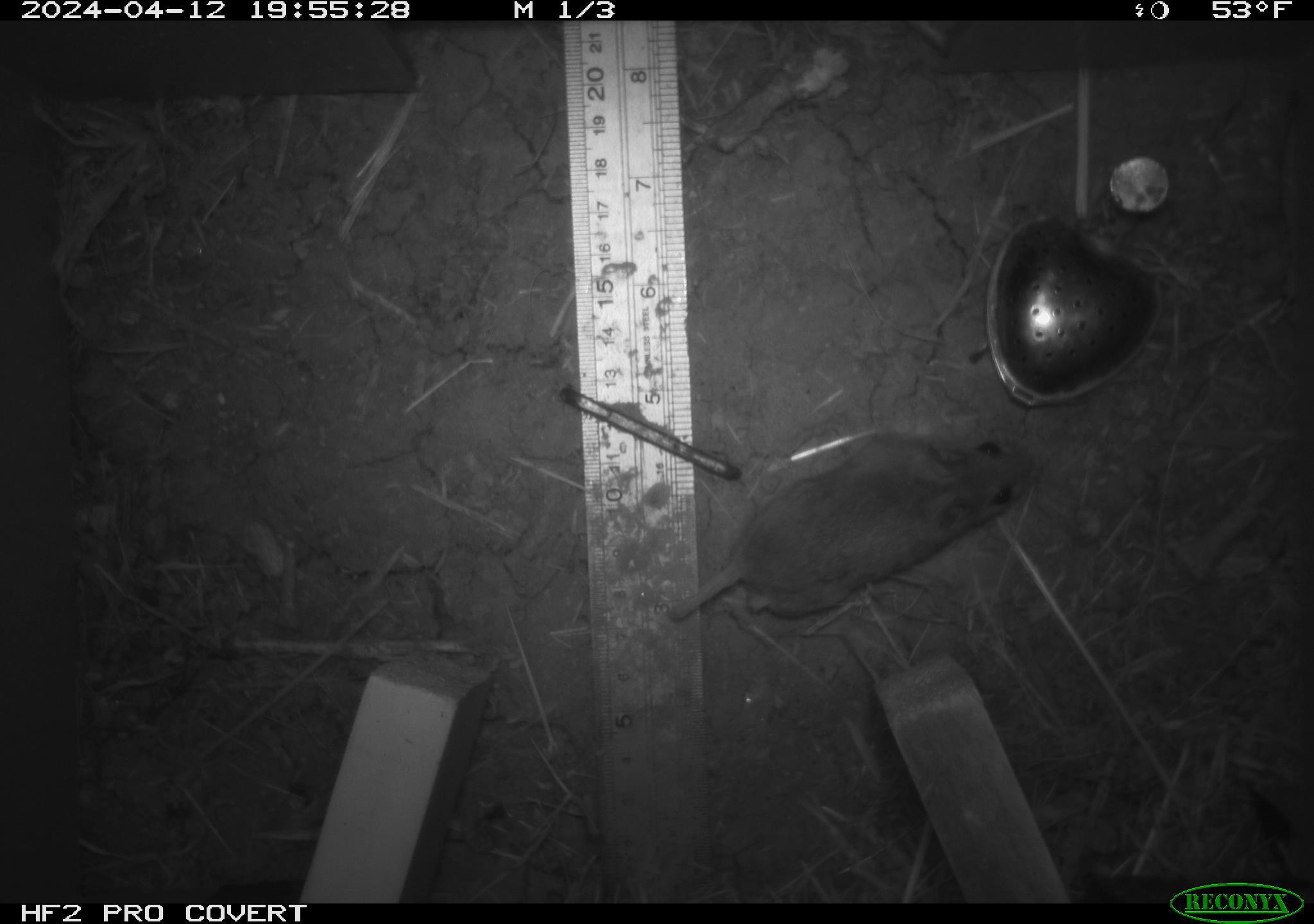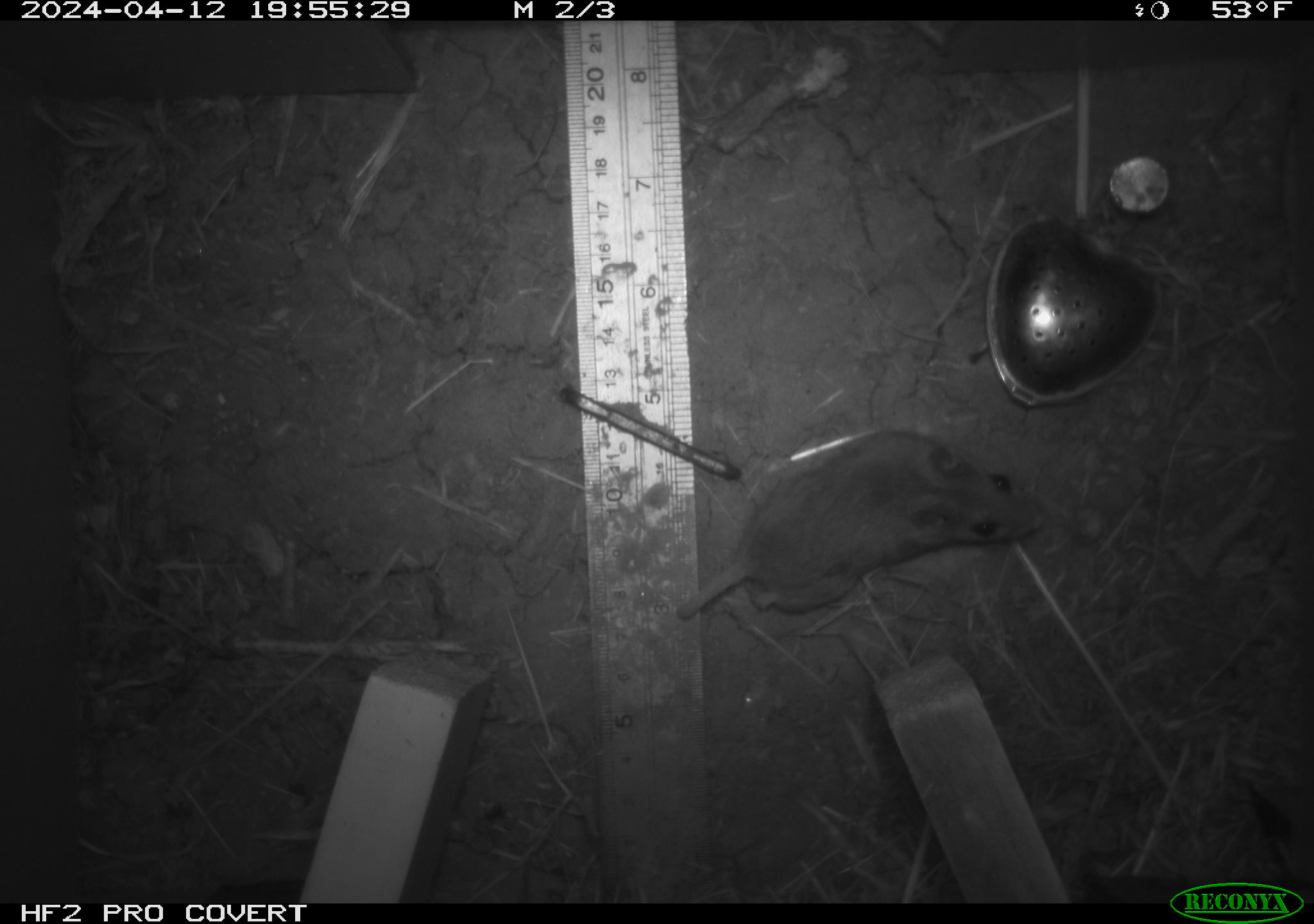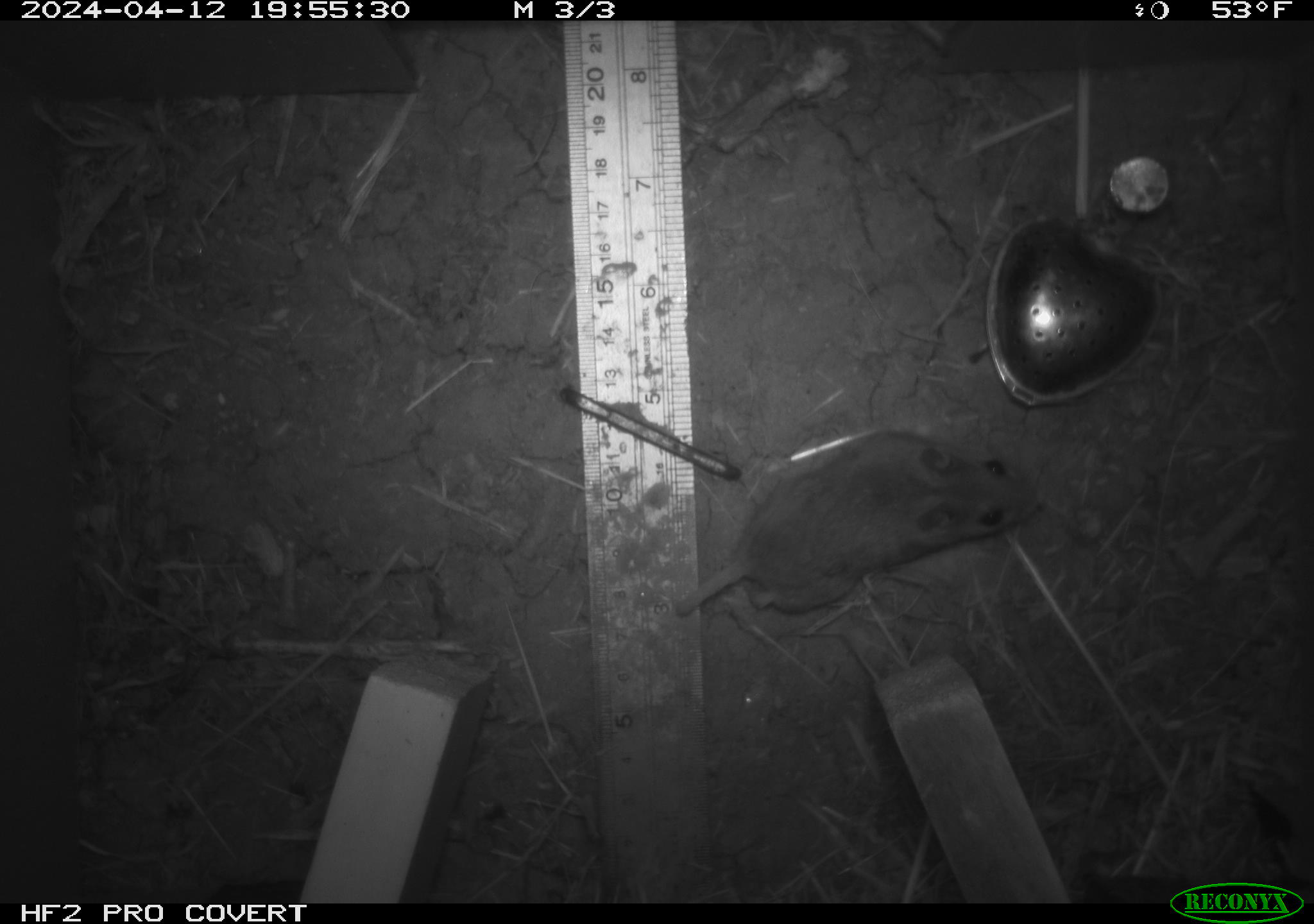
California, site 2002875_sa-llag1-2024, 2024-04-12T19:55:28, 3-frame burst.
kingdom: Animalia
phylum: Chordata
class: Mammalia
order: Rodentia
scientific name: Rodentia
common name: mouse species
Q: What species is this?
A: Mouse species (Rodentia).